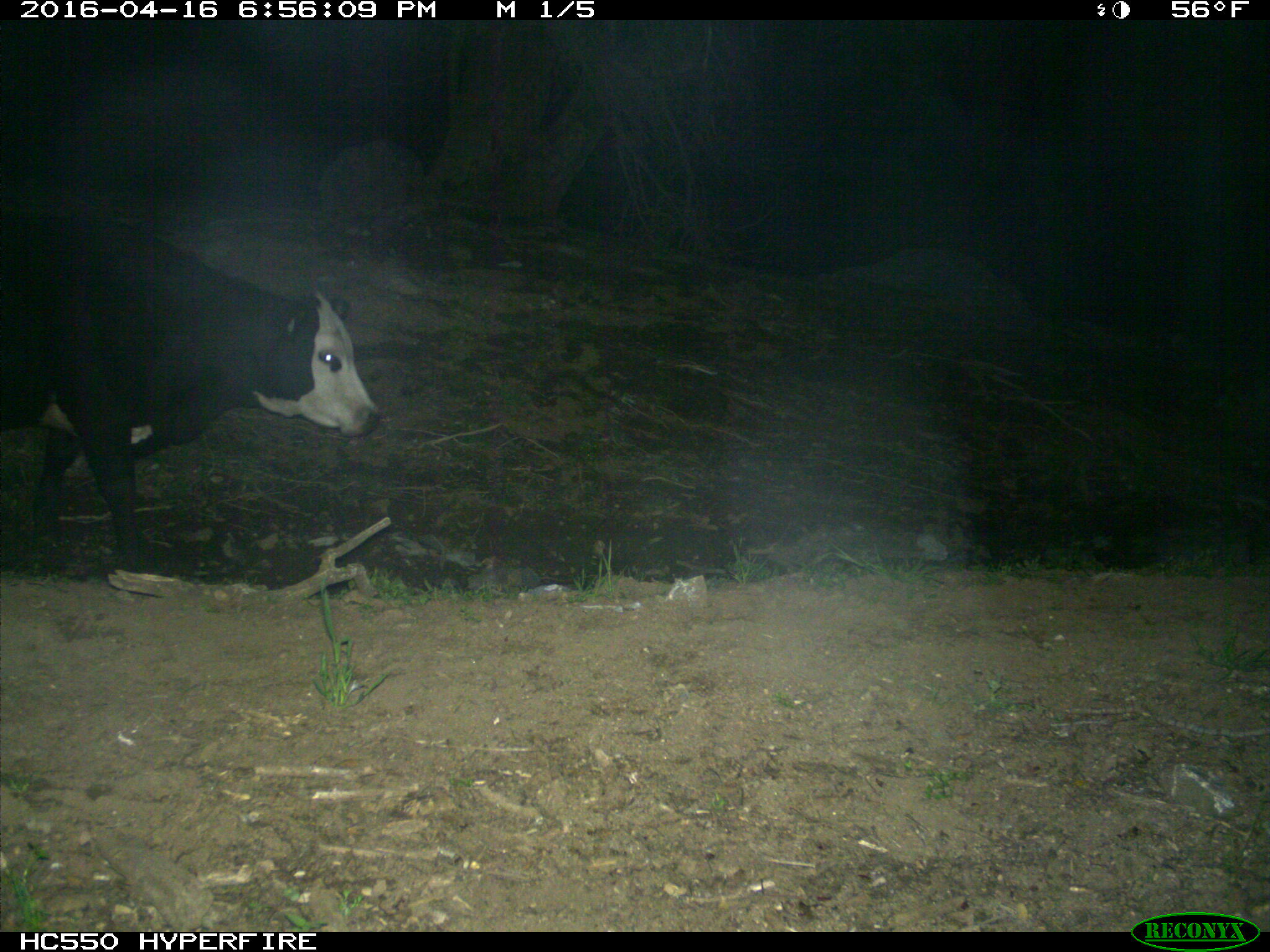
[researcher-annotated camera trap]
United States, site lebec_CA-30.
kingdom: Animalia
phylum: Chordata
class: Mammalia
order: Artiodactyla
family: Bovidae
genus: Bos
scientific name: Bos taurus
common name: domestic cow